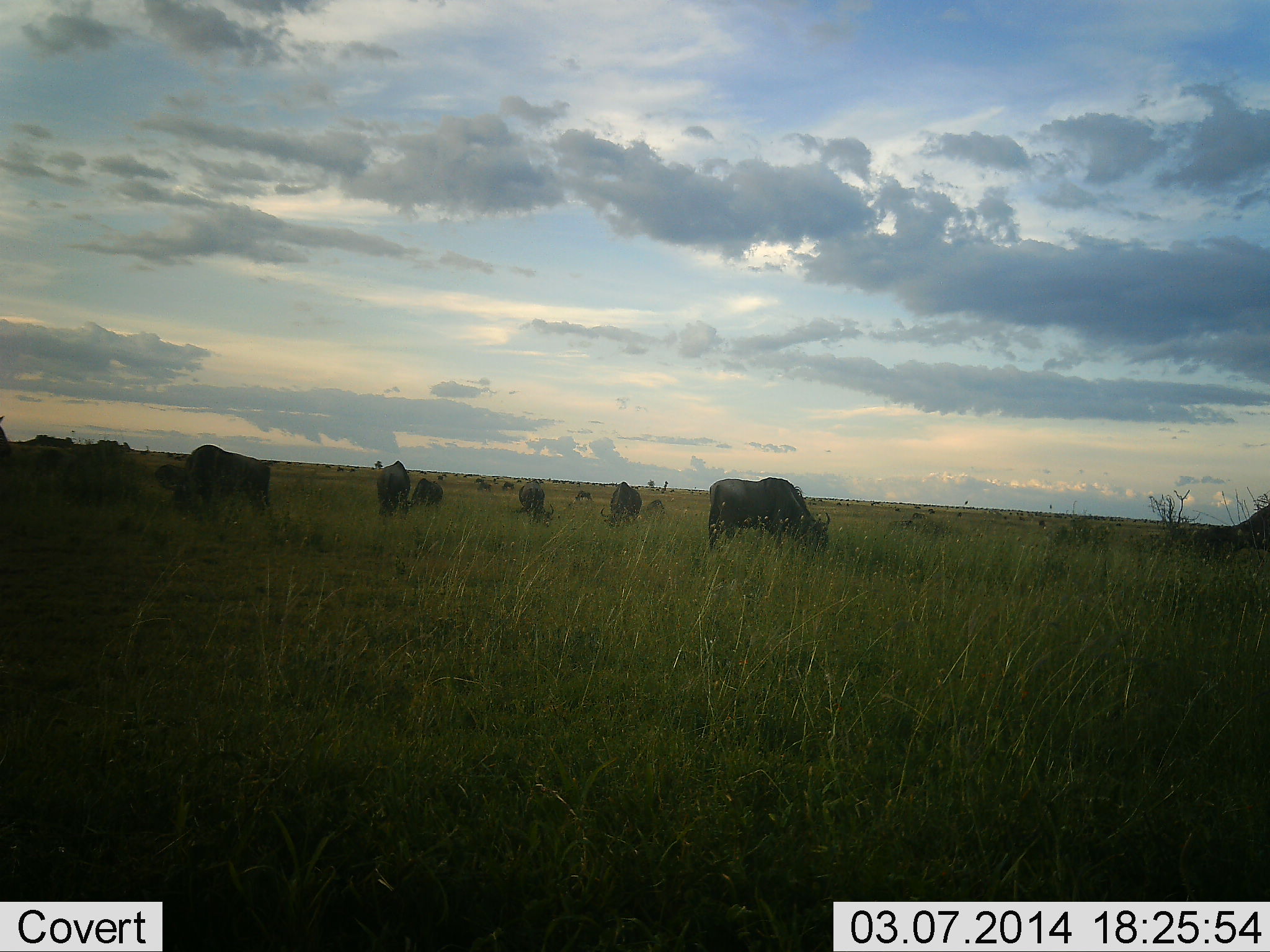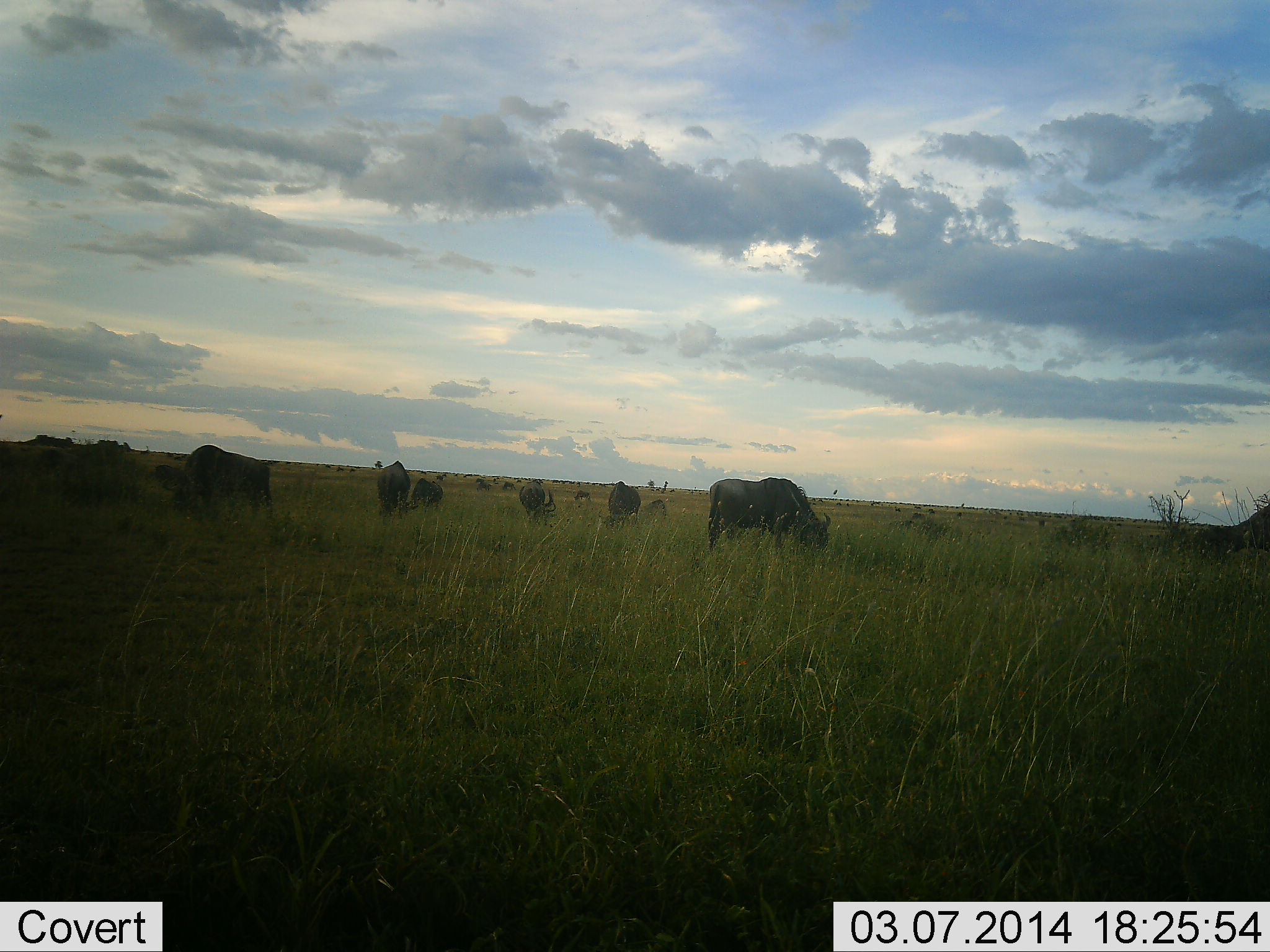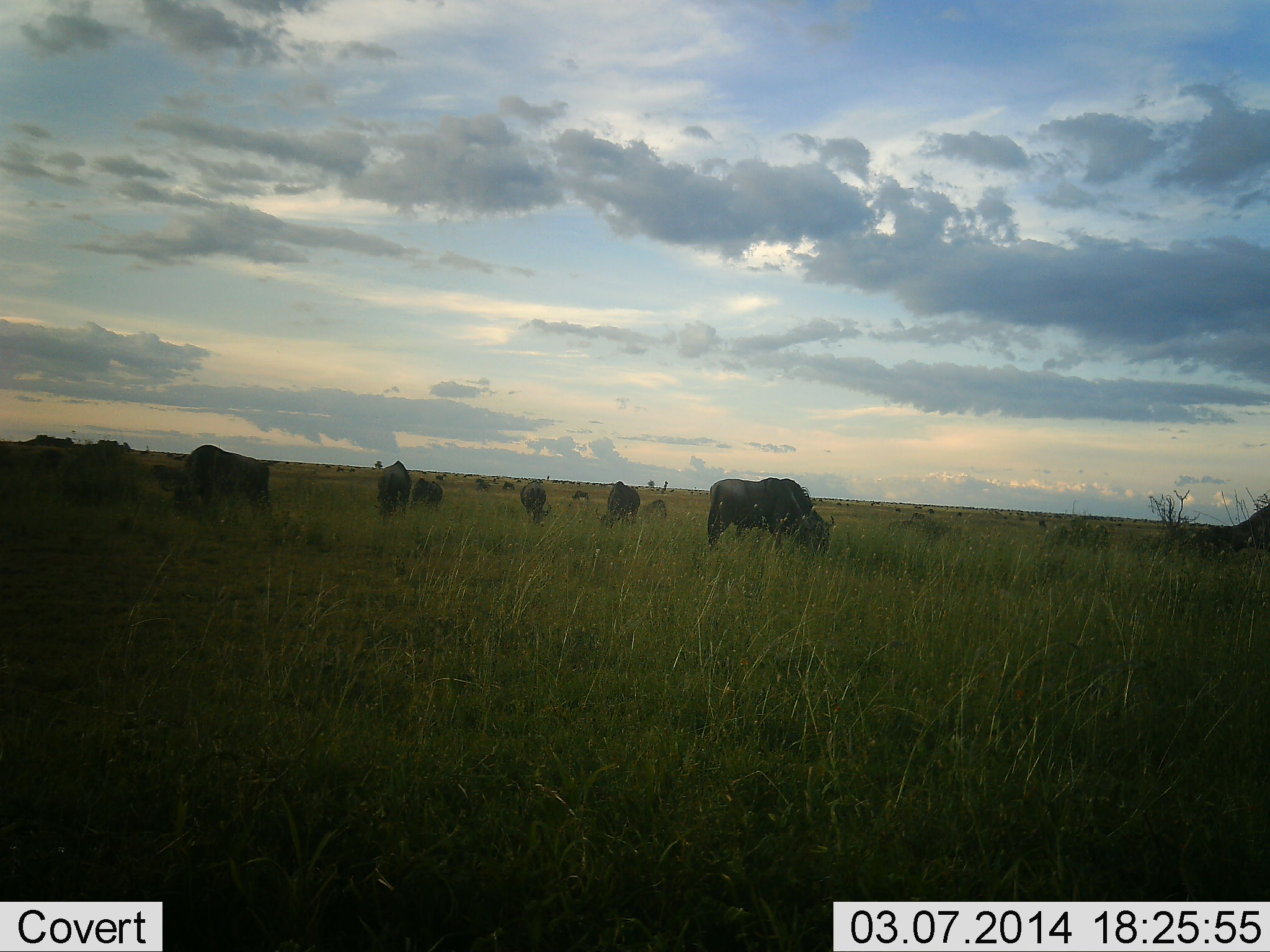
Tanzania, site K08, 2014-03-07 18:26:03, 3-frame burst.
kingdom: Animalia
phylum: Chordata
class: Mammalia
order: Artiodactyla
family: Bovidae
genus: Connochaetes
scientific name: Connochaetes taurinus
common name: blue wildebeest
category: wildebeest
Wildebeest (blue wildebeest) (Connochaetes taurinus), count 11-50. Behavior (volunteer vote fractions): standing 50%, resting 0%, moving 10%, interacting 0%. Young present (vote fraction): 0%. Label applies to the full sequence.